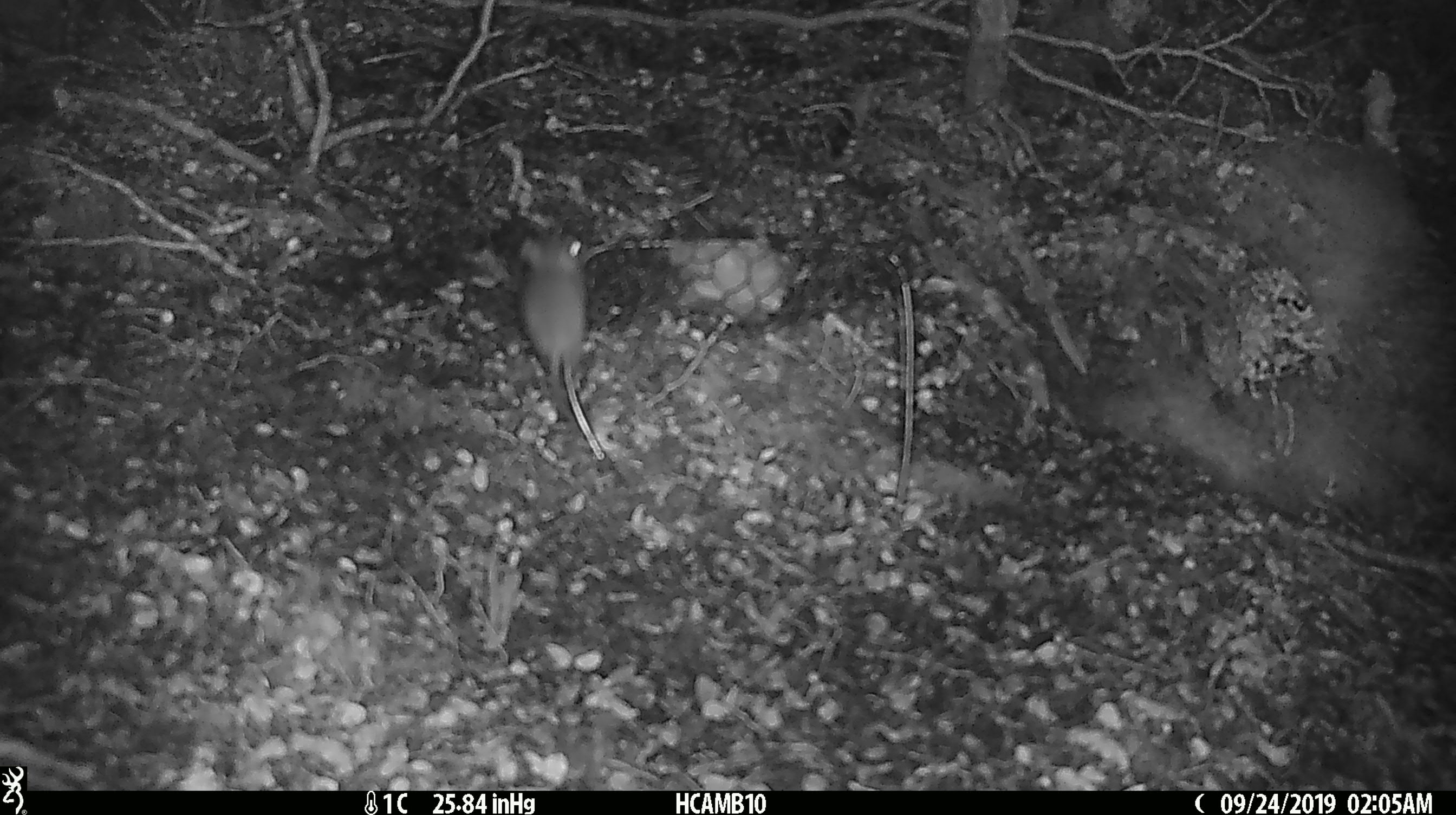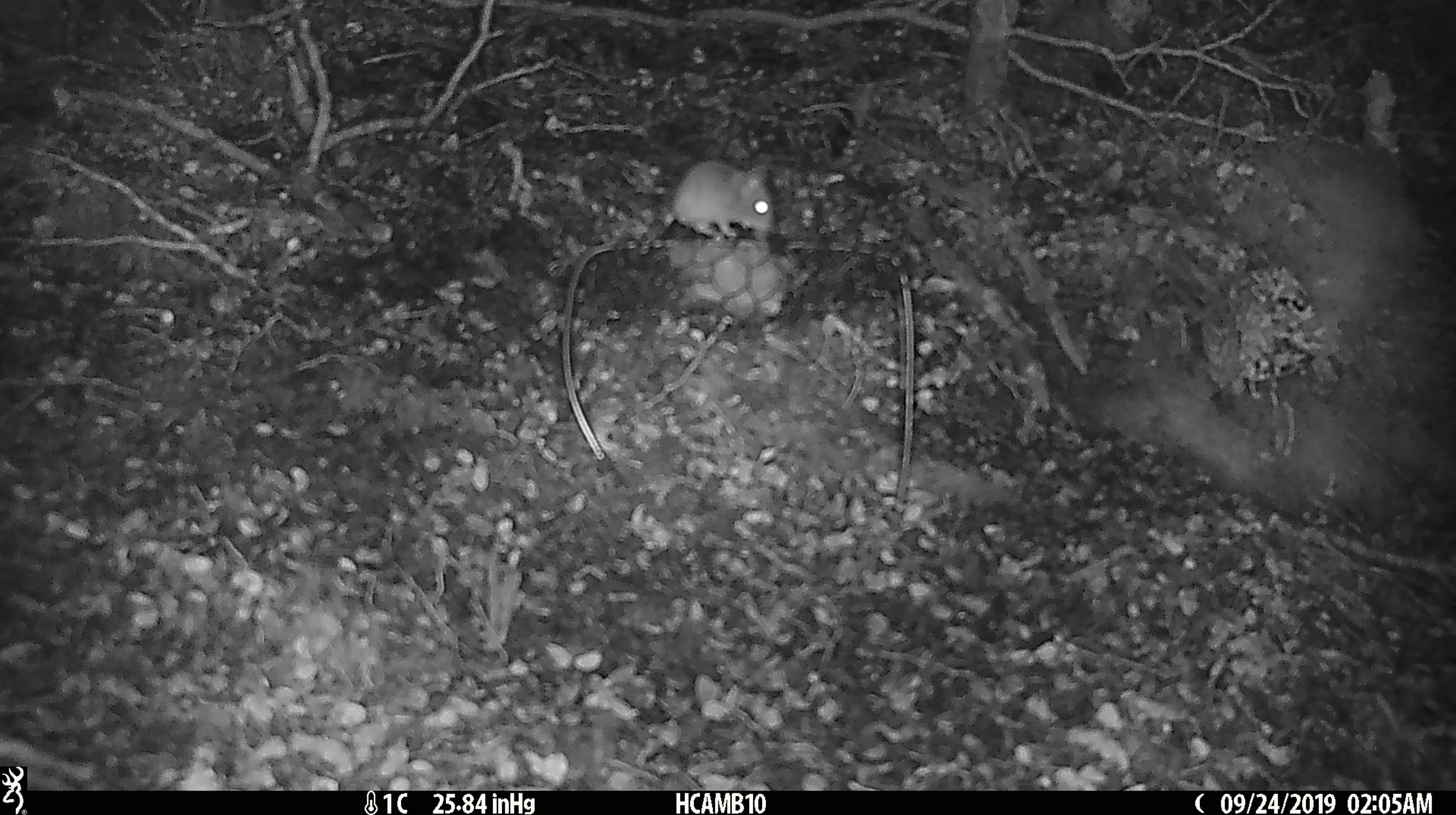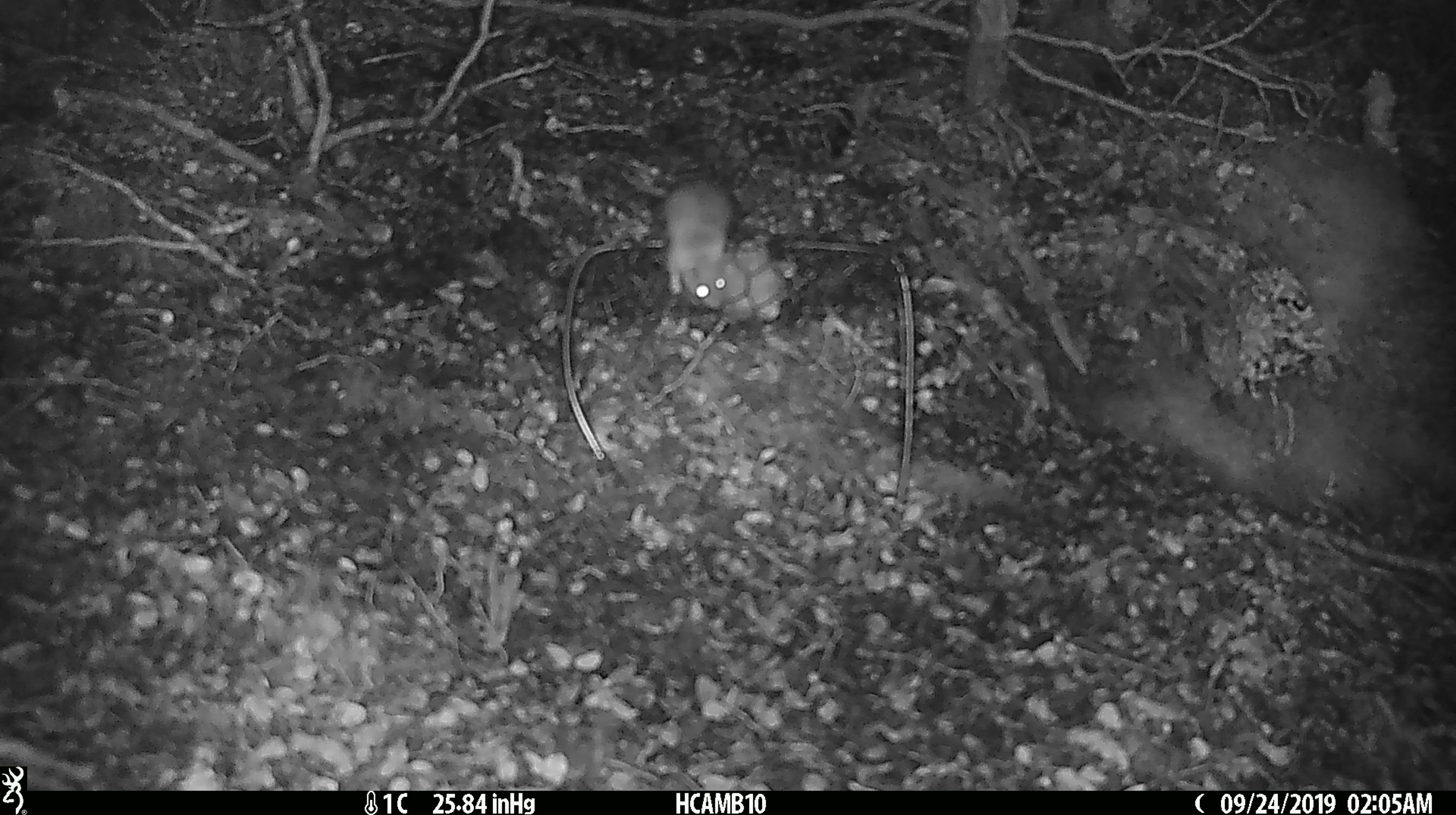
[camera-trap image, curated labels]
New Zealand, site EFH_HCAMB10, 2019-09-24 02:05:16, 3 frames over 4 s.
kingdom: Animalia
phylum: Chordata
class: Mammalia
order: Rodentia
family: Muridae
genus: Mus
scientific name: Mus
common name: mouse